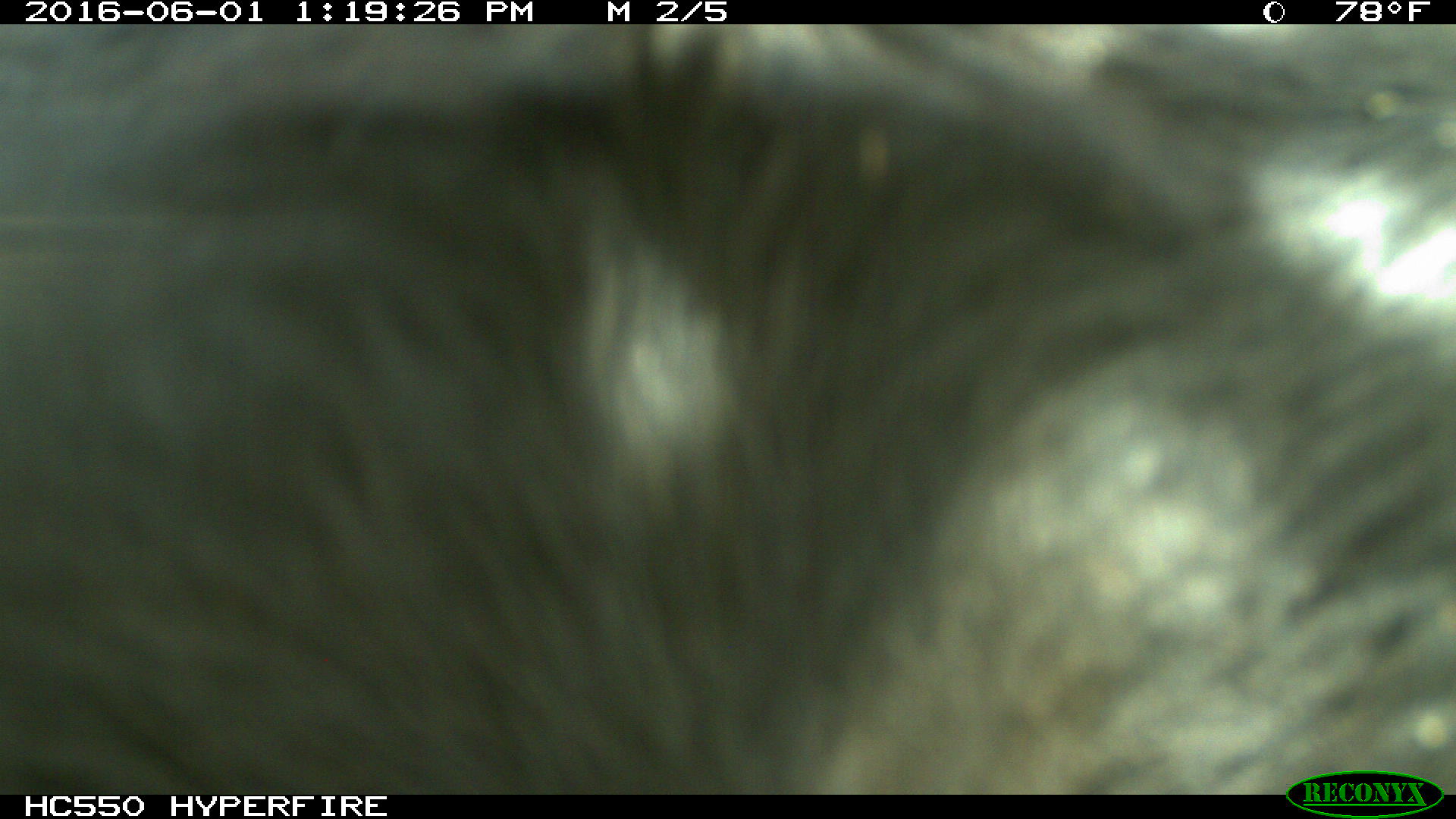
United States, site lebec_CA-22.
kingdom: Animalia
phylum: Chordata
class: Mammalia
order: Artiodactyla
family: Bovidae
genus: Bos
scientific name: Bos taurus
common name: domestic cow